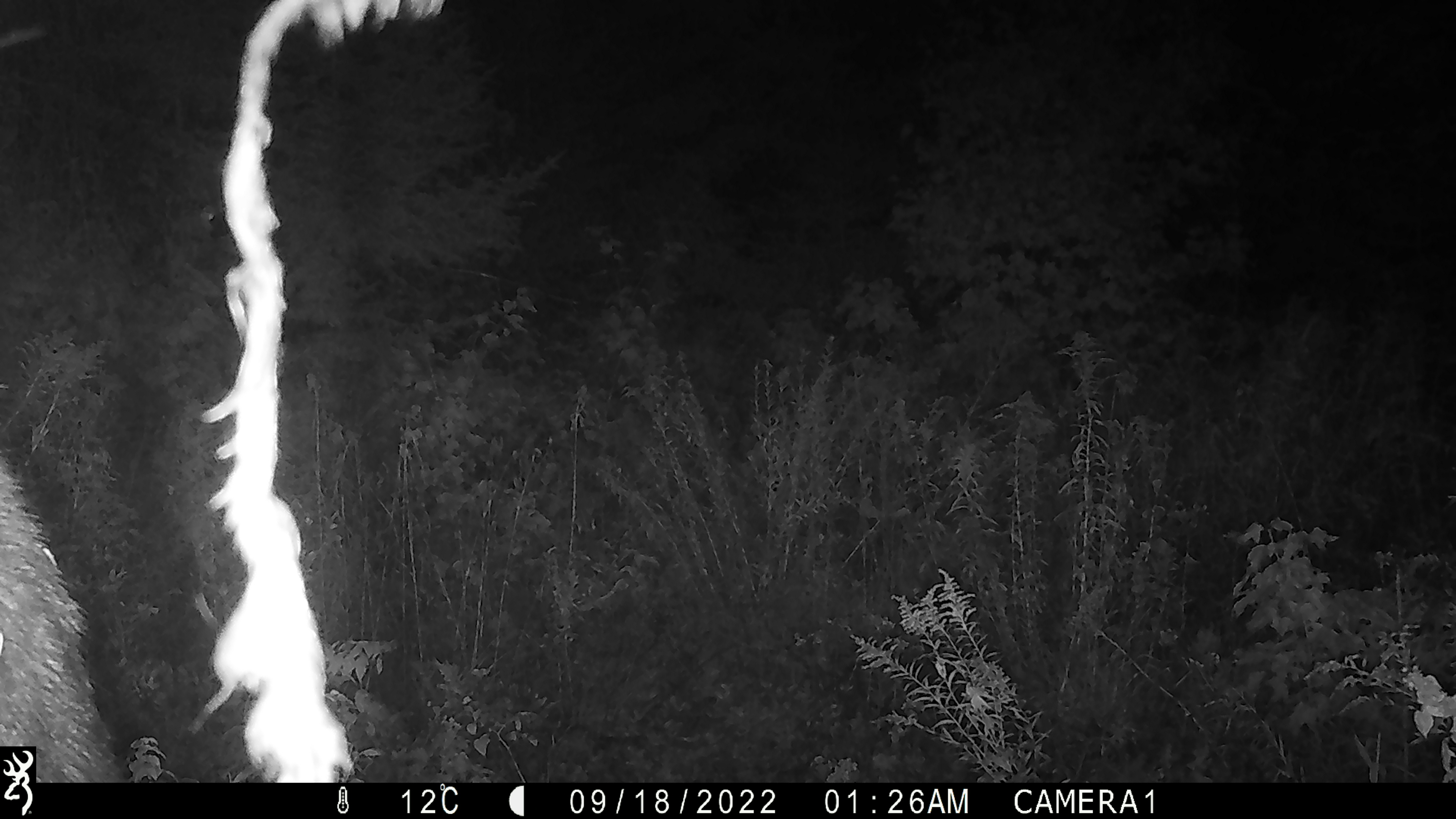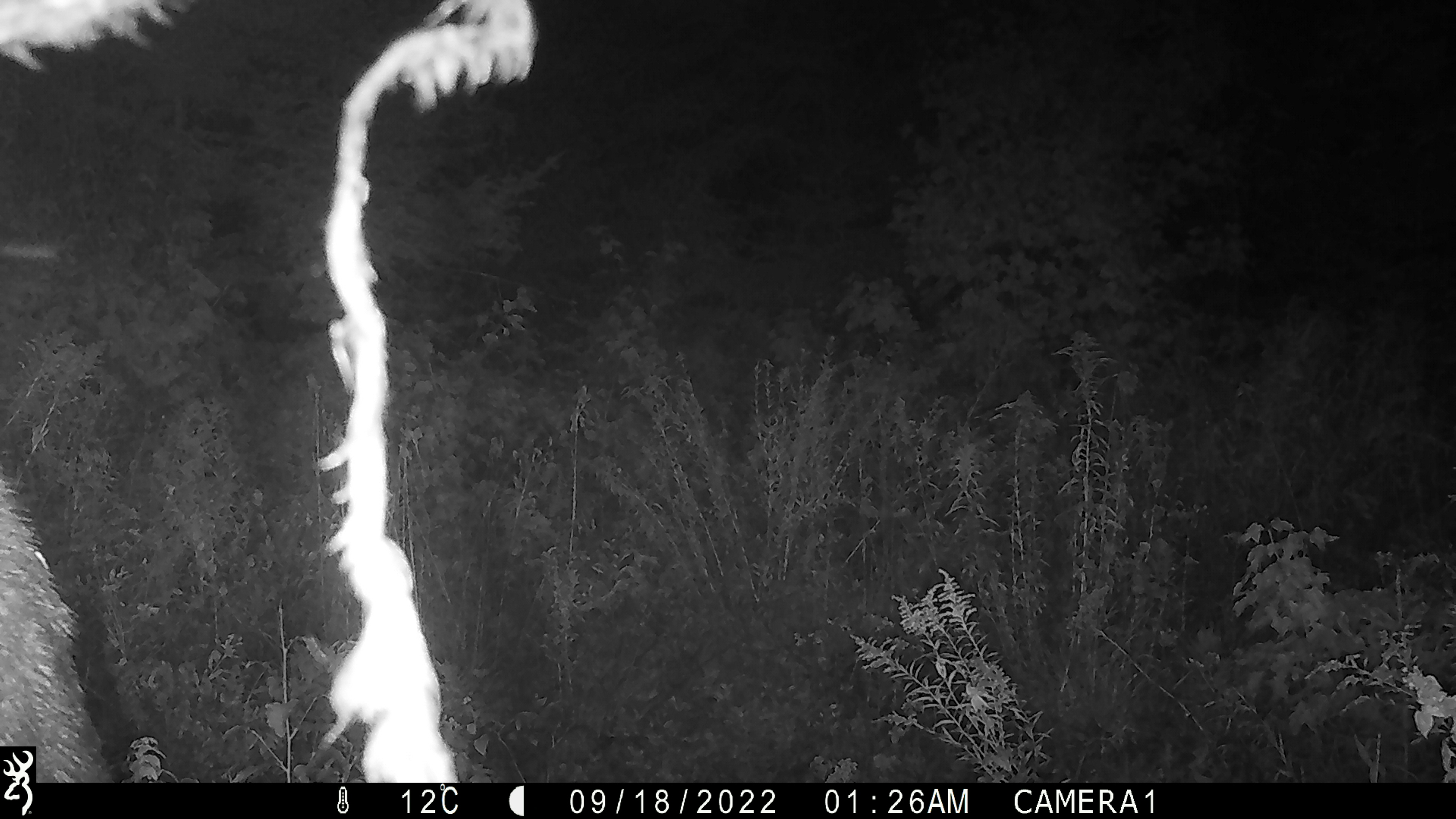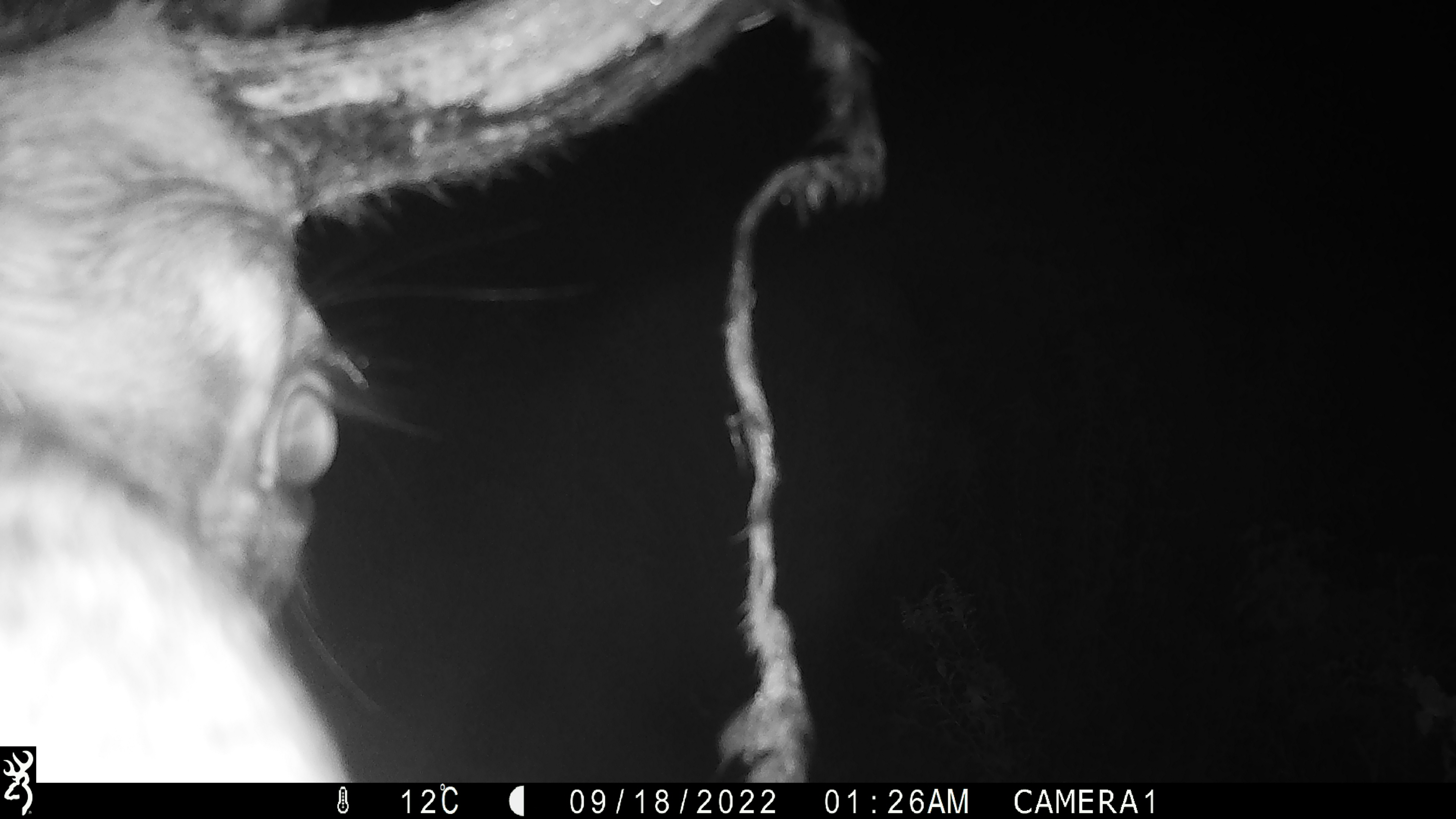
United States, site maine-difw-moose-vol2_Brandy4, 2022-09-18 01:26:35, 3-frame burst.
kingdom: Animalia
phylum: Chordata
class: Mammalia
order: Artiodactyla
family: Cervidae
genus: Alces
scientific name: Alces alces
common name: moose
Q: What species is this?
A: Moose (Alces alces).